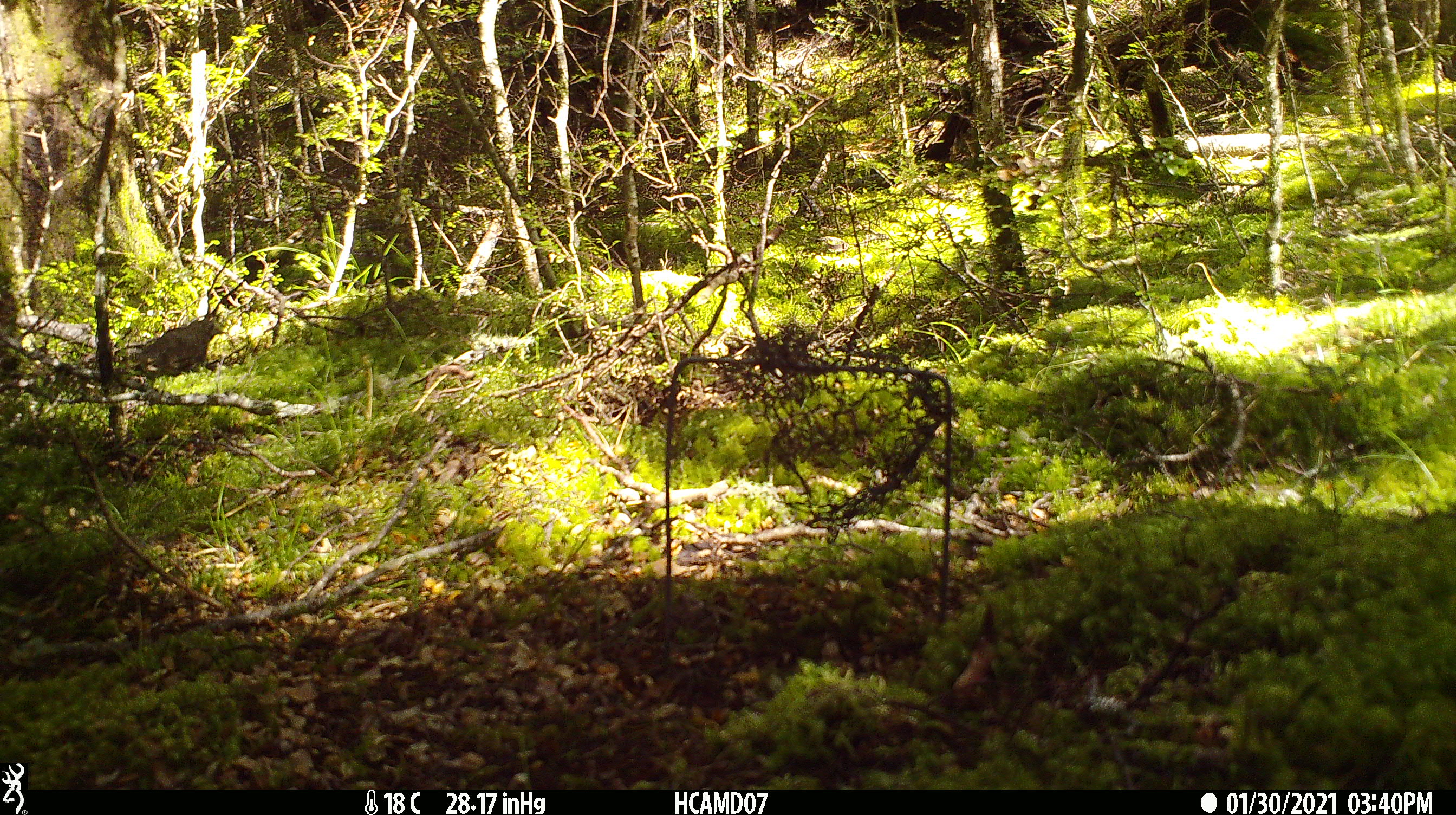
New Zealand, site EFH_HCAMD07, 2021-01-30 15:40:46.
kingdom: Animalia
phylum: Chordata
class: Aves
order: Passeriformes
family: Turdidae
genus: Turdus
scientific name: Turdus philomelos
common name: song thrush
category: thrush